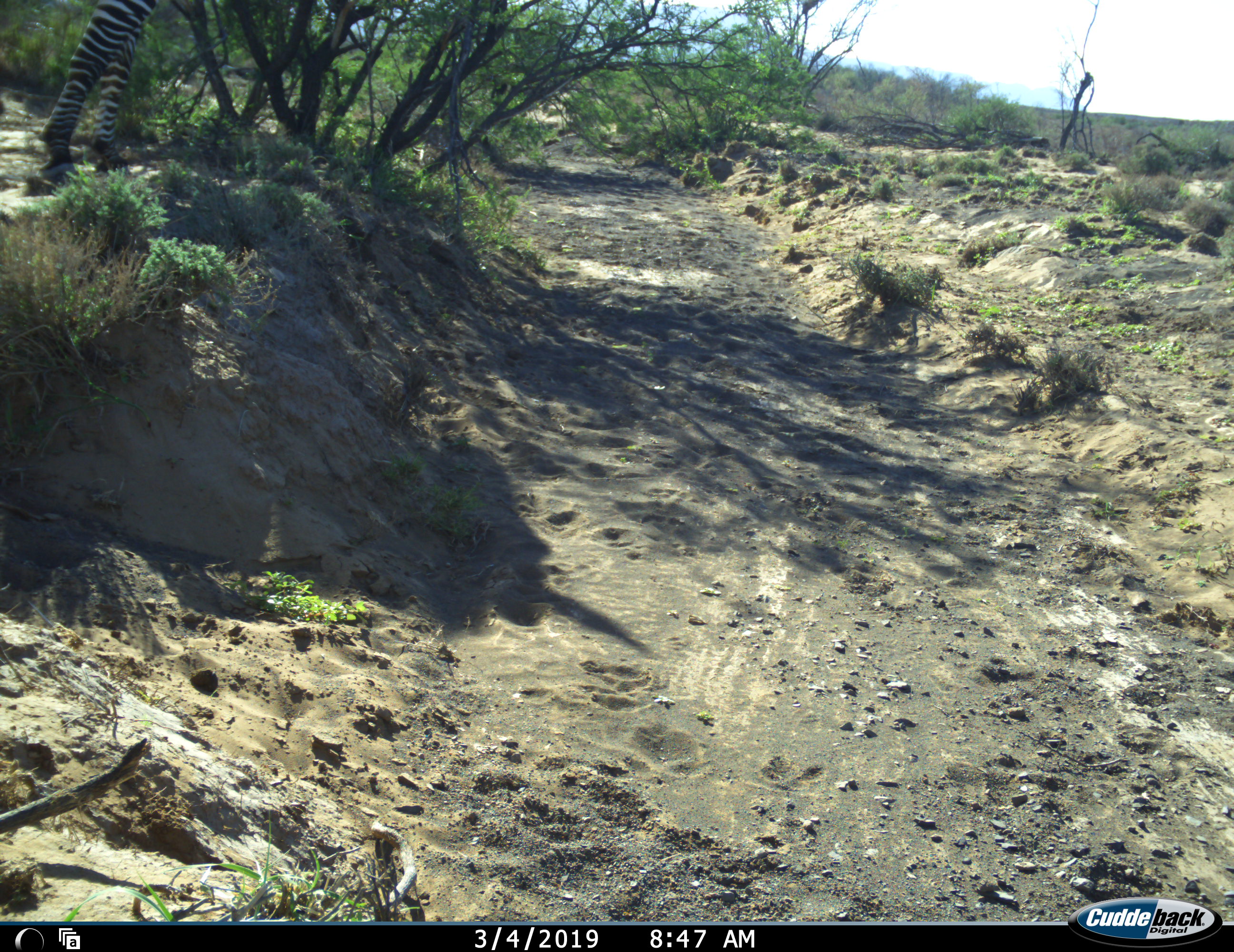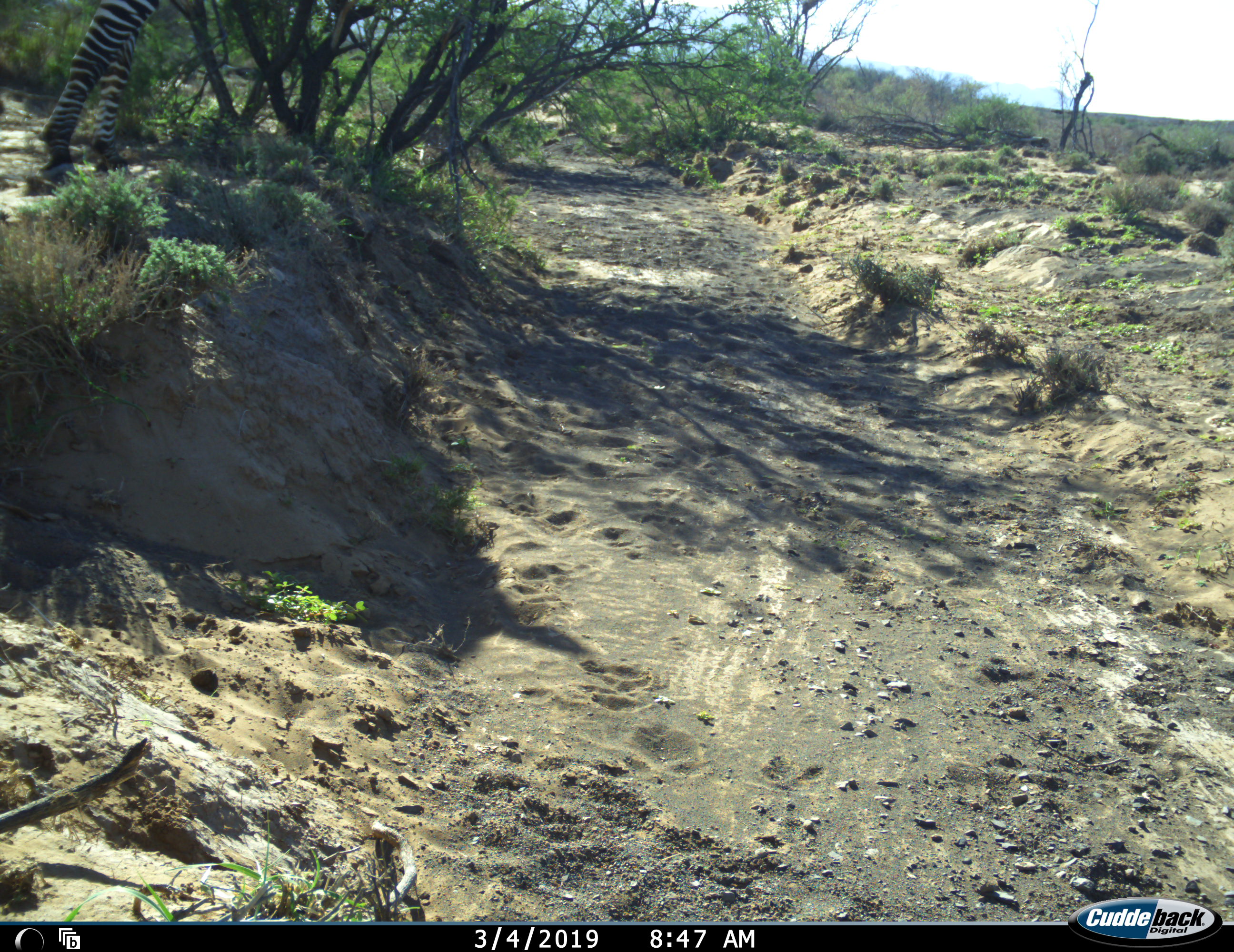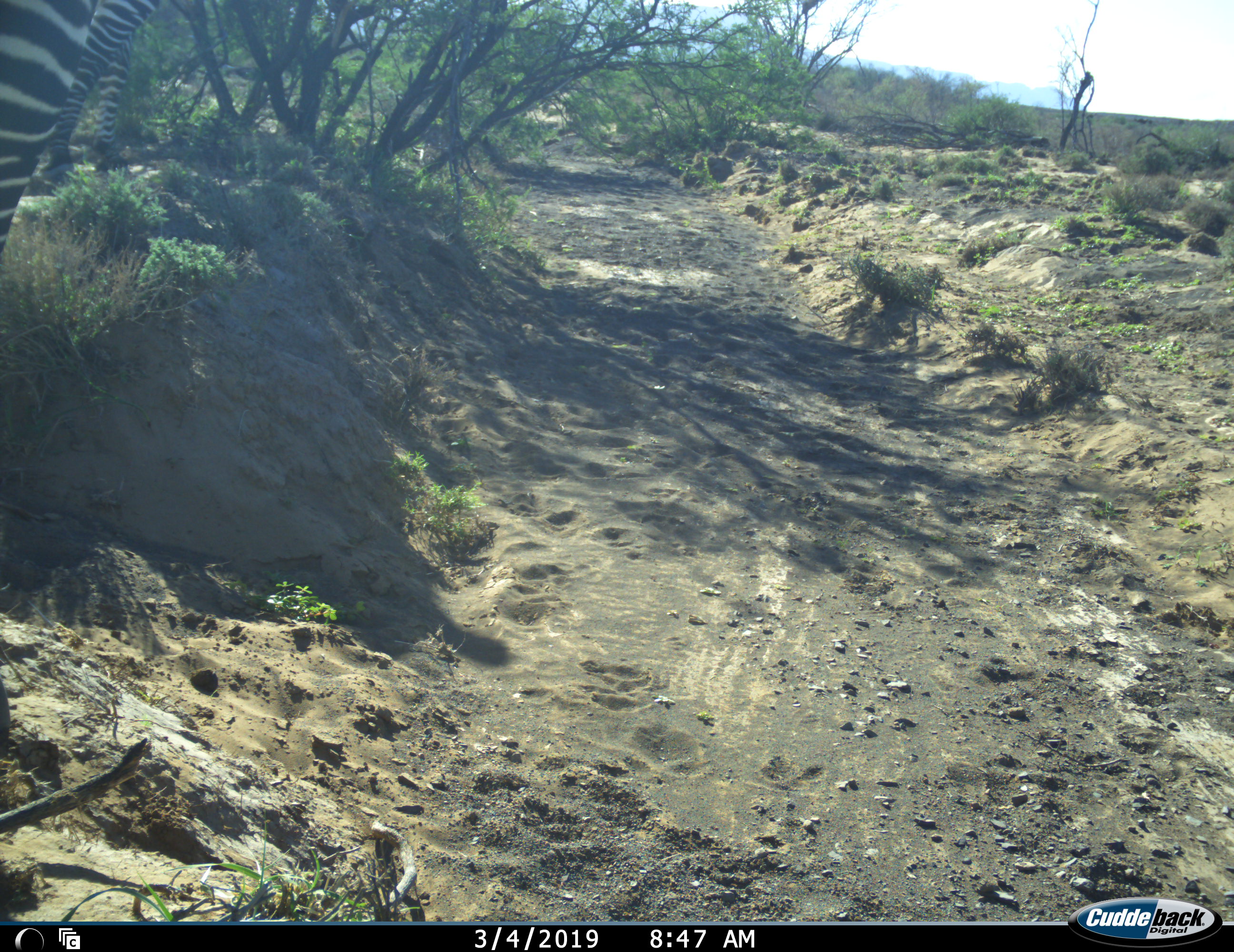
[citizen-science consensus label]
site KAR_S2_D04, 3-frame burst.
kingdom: Animalia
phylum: Chordata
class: Mammalia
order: Perissodactyla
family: Equidae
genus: Equus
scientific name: Equus zebra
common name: mountain zebra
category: zebramountain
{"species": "zebramountain (mountain zebra) (Equus zebra)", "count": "2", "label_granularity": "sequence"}